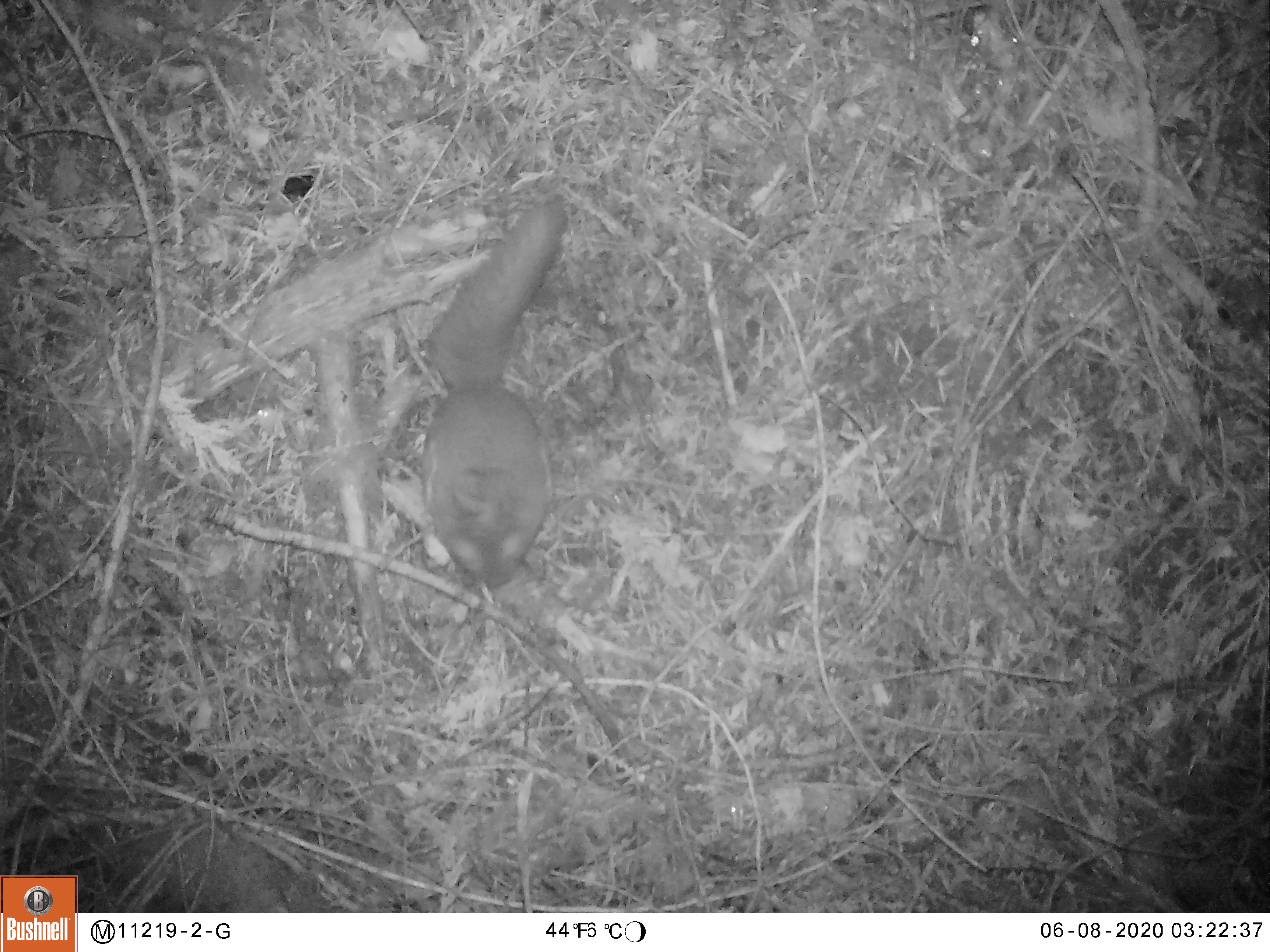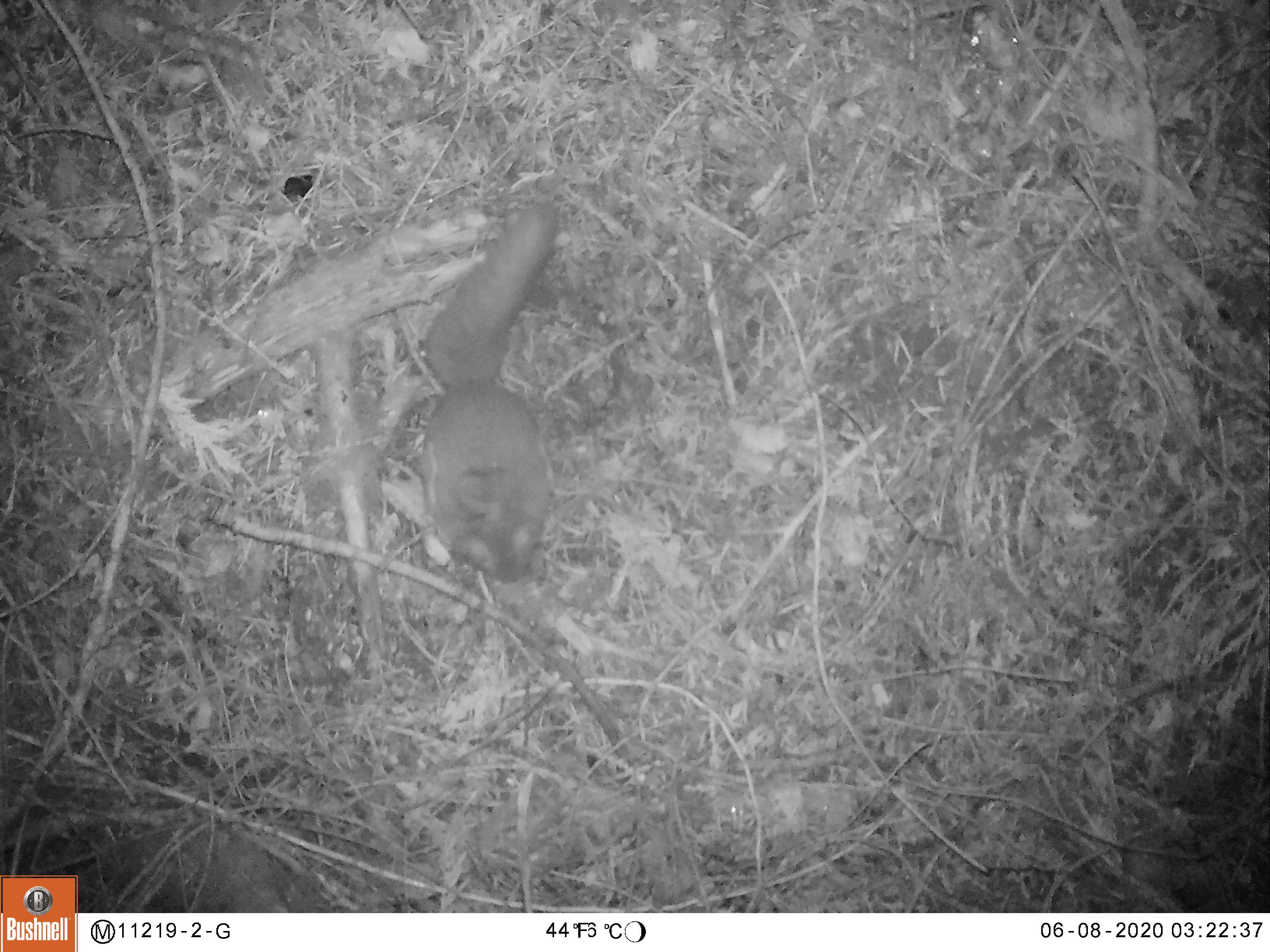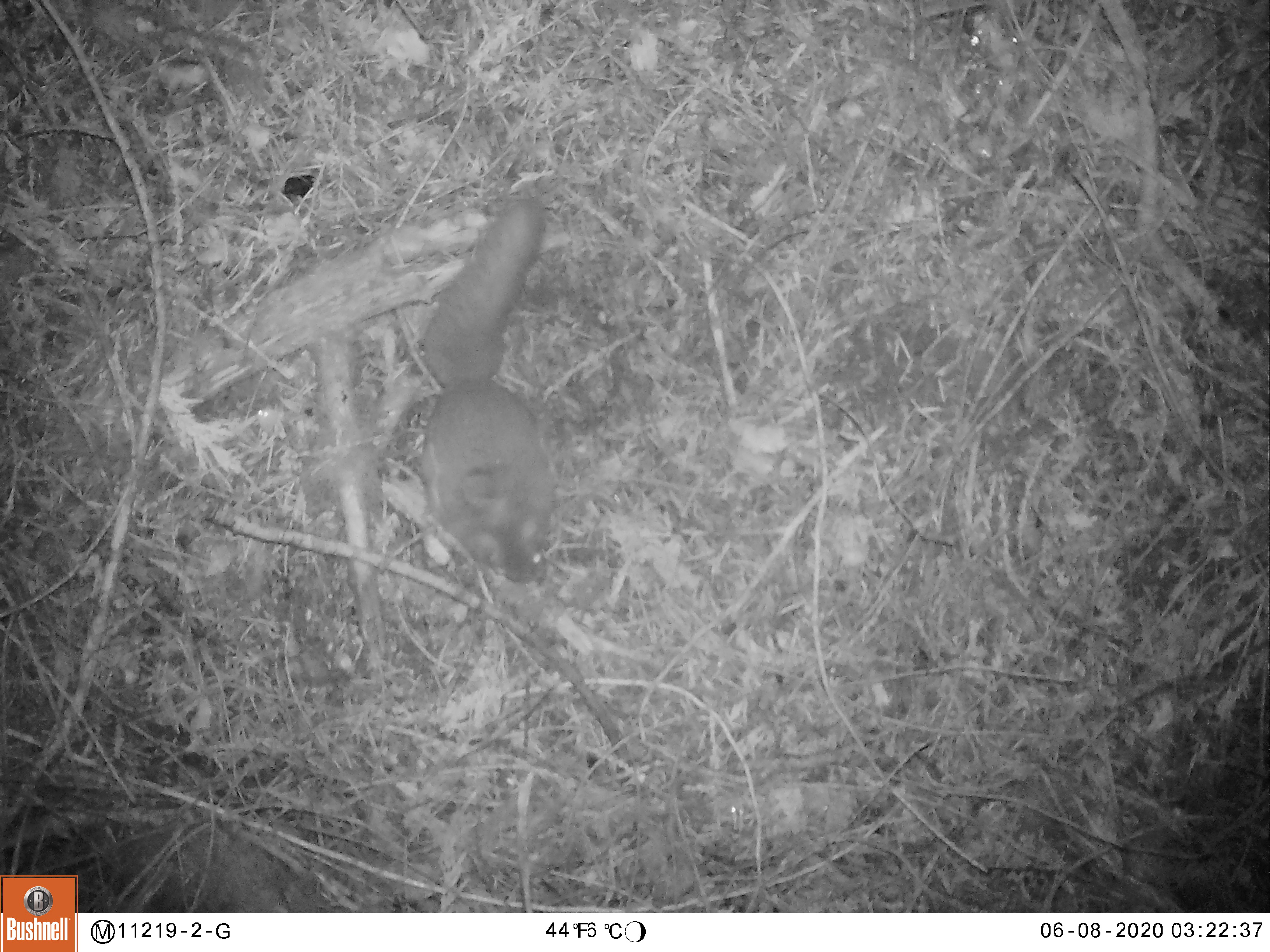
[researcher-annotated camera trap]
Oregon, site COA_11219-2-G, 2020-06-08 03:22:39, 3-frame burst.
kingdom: Animalia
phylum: Chordata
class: Mammalia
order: Rodentia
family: Sciuridae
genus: Glaucomys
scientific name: Glaucomys oregonensis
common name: humboldt's flying squirrel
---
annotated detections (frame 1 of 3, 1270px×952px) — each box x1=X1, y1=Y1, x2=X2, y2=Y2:
humboldt's flying squirrel: x1=401, y1=181, x2=587, y2=599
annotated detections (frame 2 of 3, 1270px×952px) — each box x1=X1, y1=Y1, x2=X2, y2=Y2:
humboldt's flying squirrel: x1=401, y1=189, x2=583, y2=592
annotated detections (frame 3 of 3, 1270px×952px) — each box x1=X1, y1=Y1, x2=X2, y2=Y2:
humboldt's flying squirrel: x1=402, y1=186, x2=566, y2=597